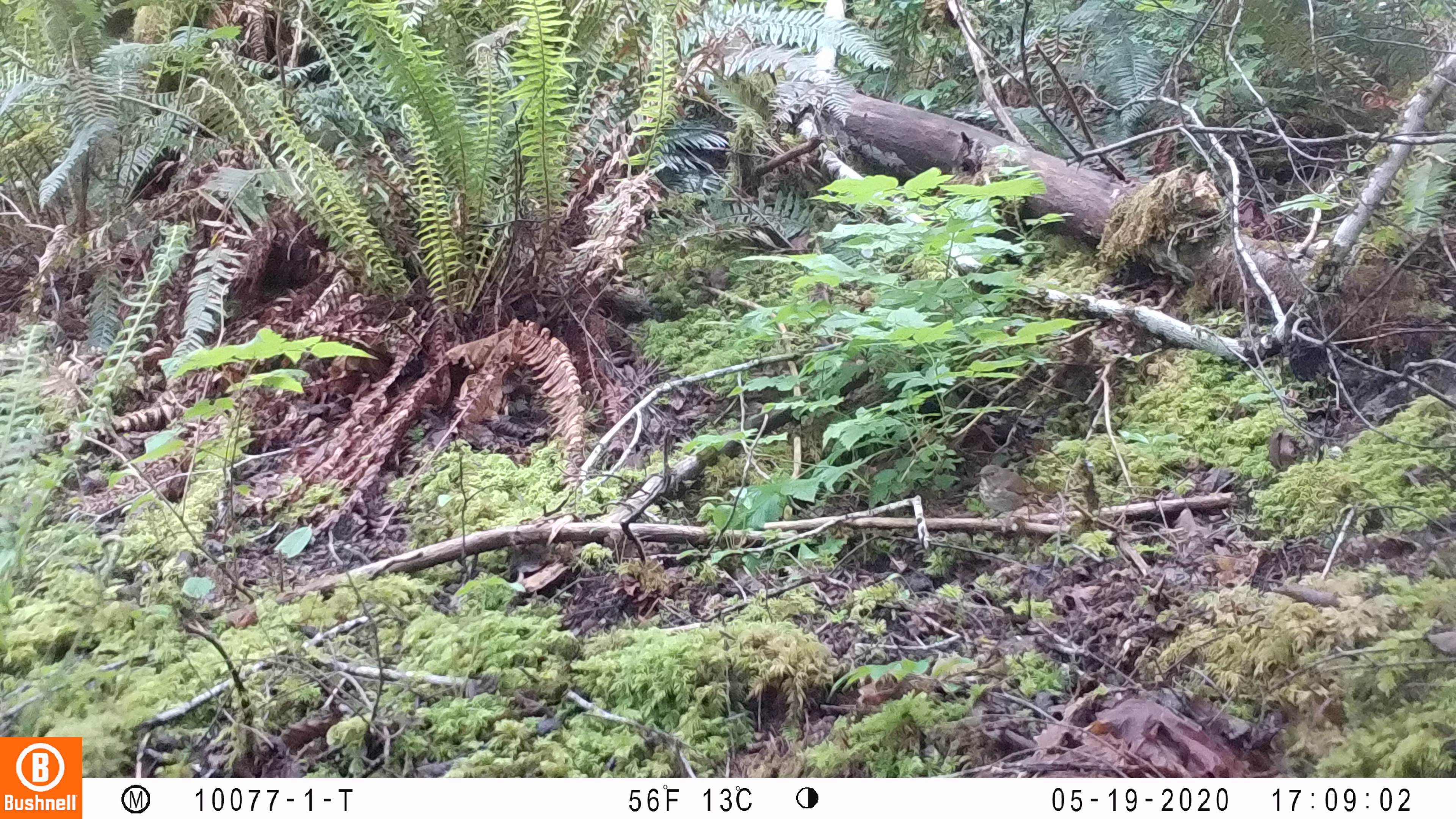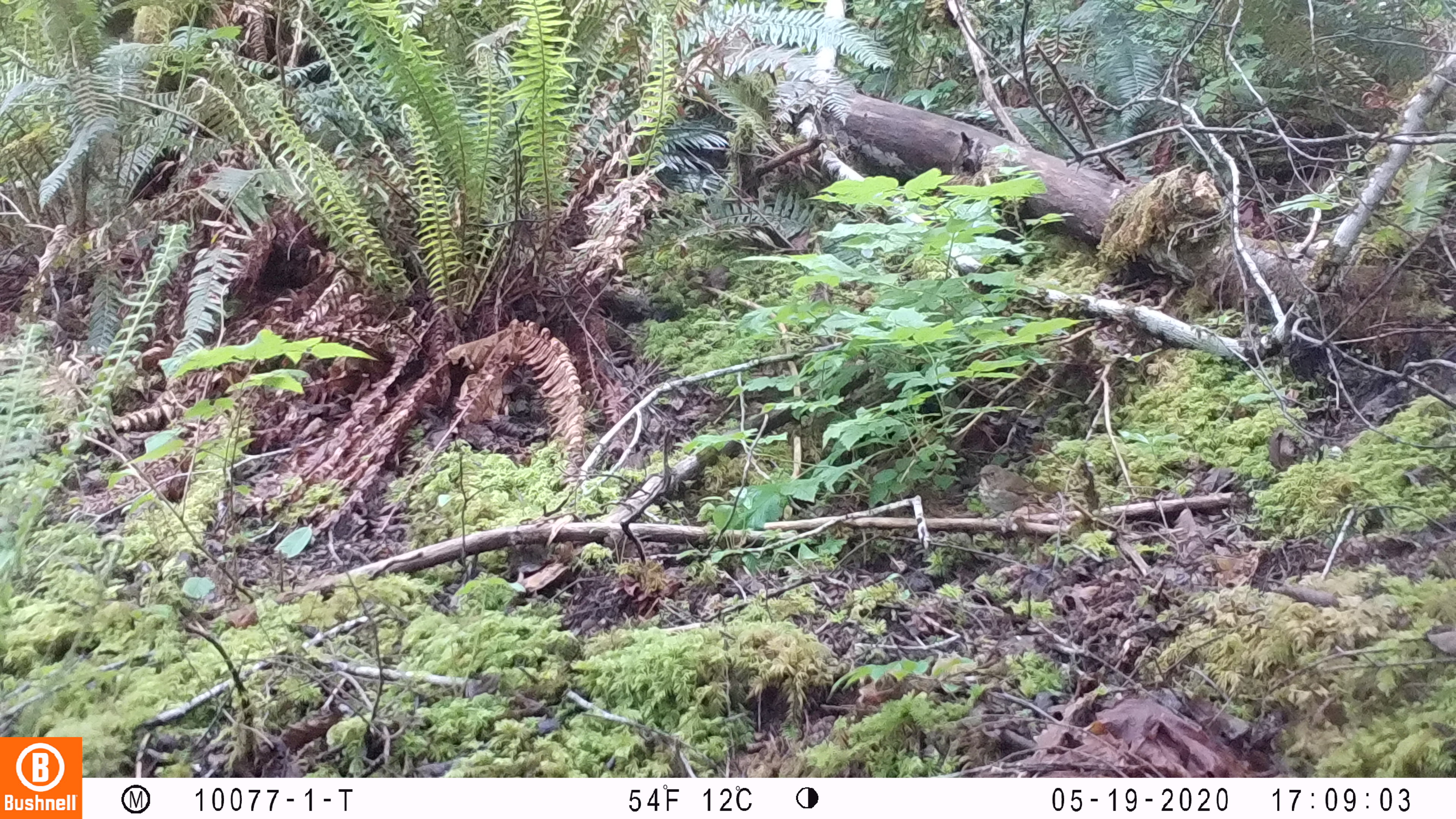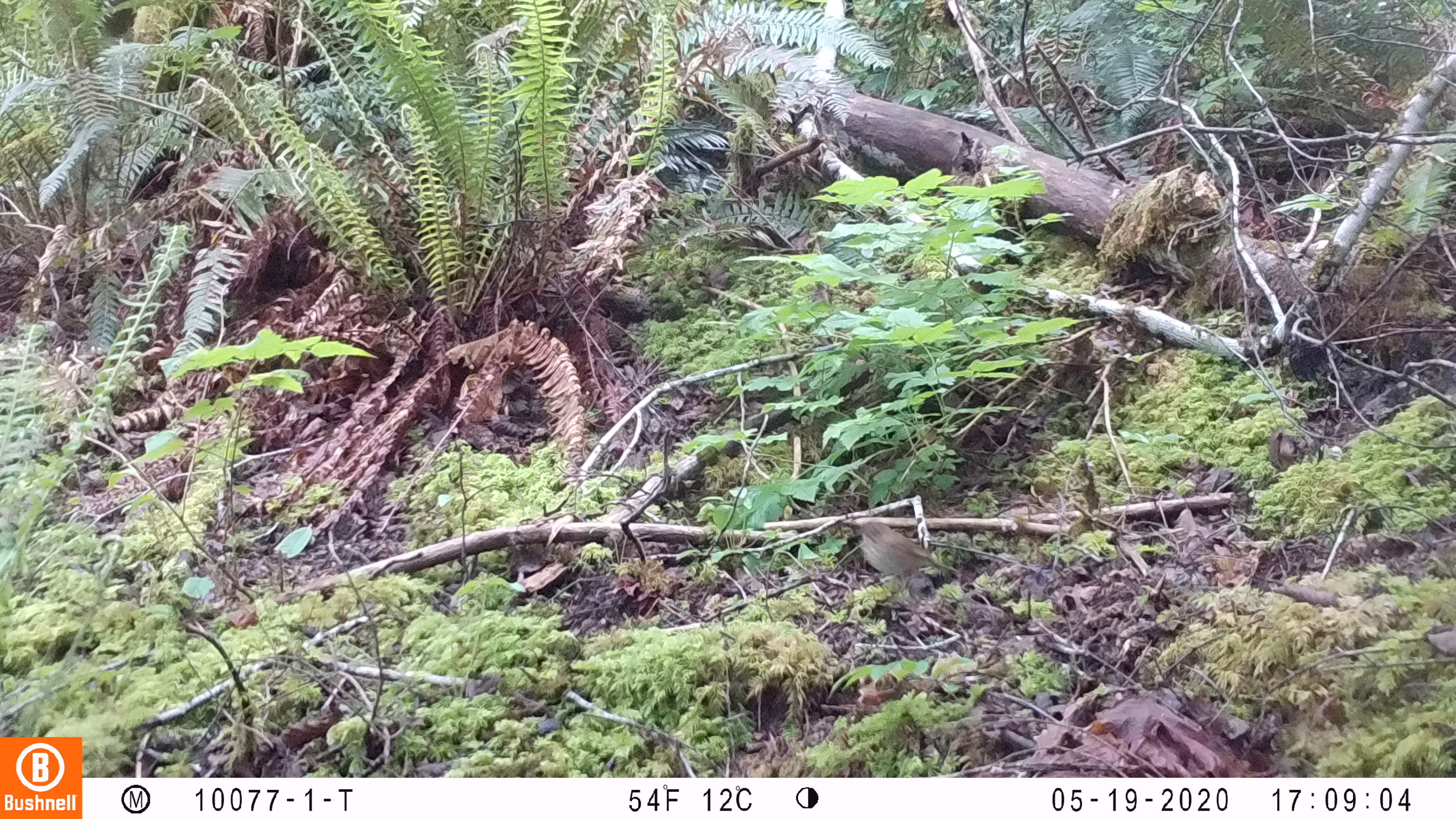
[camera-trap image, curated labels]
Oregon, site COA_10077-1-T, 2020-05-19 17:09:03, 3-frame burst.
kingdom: Animalia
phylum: Chordata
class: Aves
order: Passeriformes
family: Turdidae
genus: Catharus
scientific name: Catharus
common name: brown thrushes and nightingale-thrushes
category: catharus species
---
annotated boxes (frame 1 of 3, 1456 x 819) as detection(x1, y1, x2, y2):
catharus species: detection(971, 462, 1053, 523)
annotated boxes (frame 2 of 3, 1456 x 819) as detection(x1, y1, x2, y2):
catharus species: detection(971, 461, 1058, 530)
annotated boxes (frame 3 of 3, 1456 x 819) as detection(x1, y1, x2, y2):
catharus species: detection(849, 518, 962, 598)